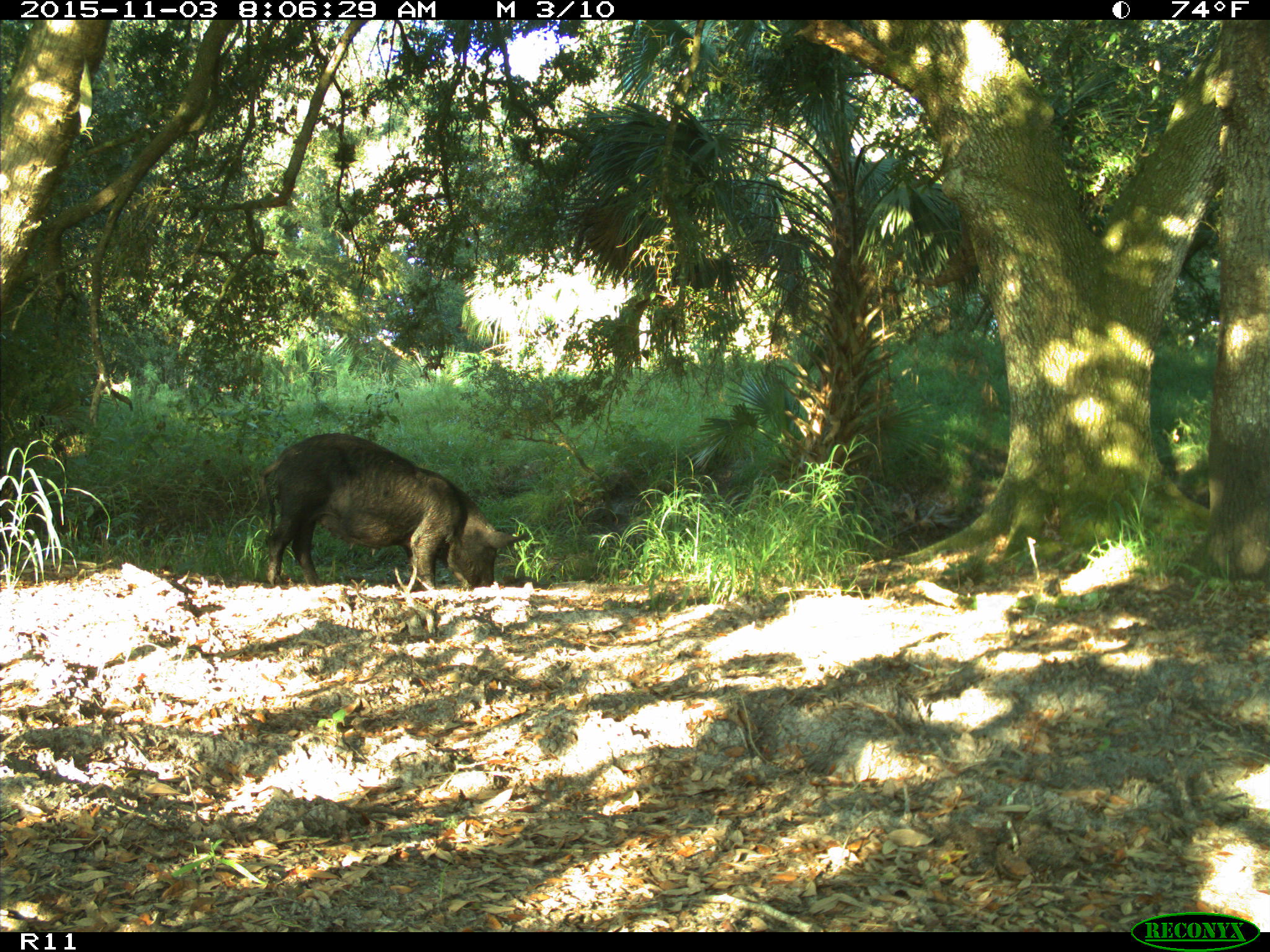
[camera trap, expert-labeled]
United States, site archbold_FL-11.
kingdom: Animalia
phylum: Chordata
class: Mammalia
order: Artiodactyla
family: Suidae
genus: Sus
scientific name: Sus scrofa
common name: wild boar